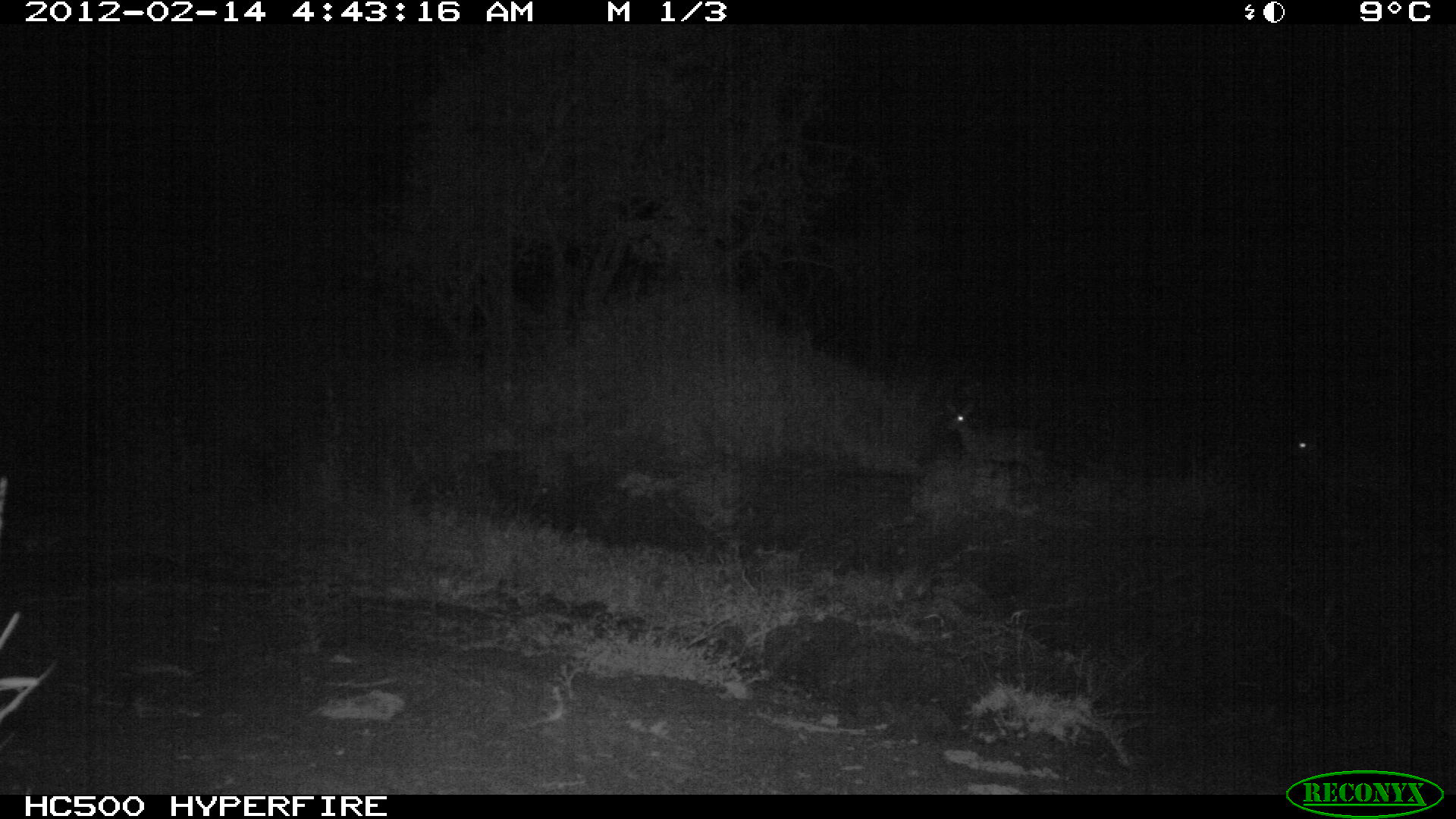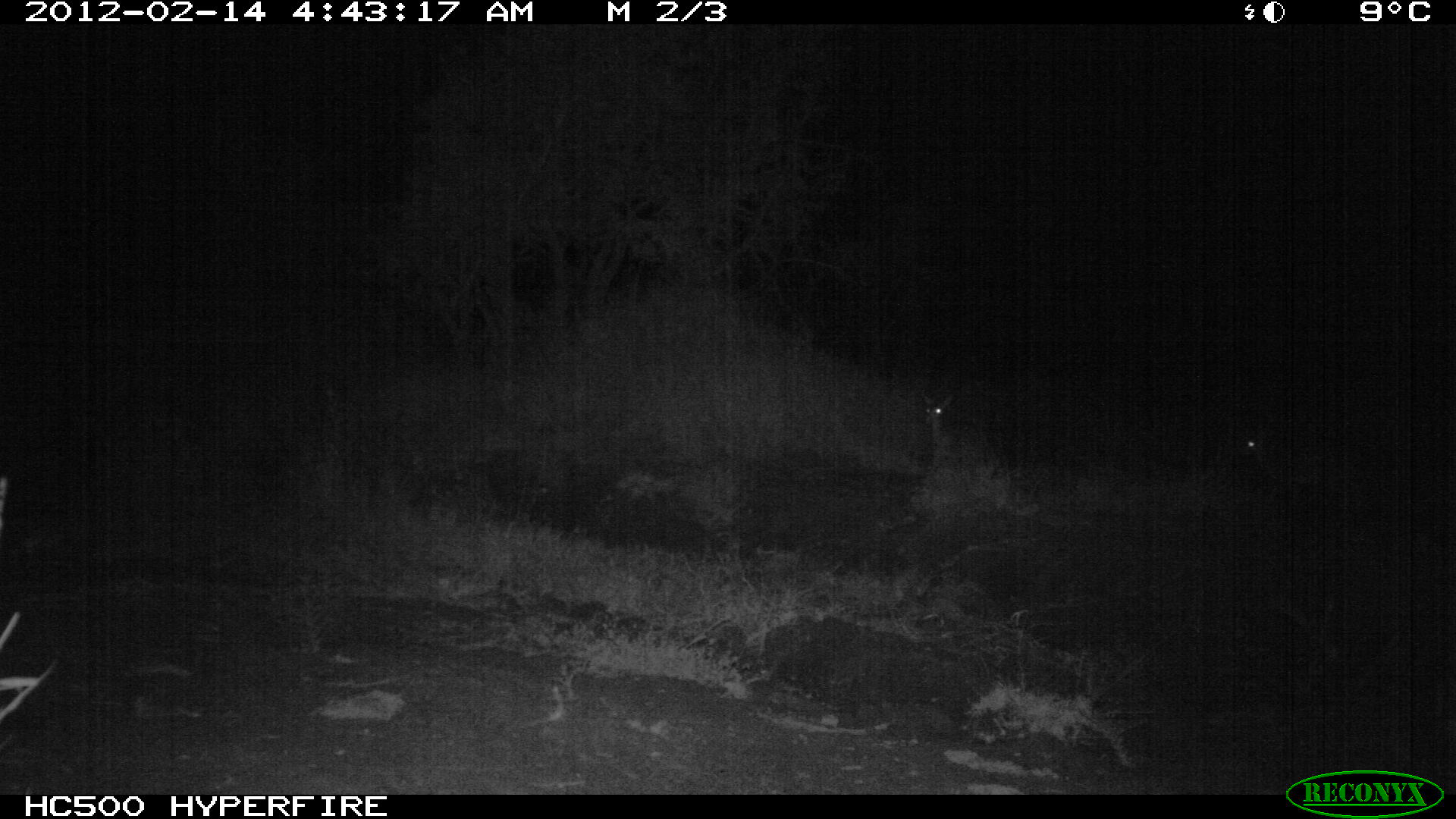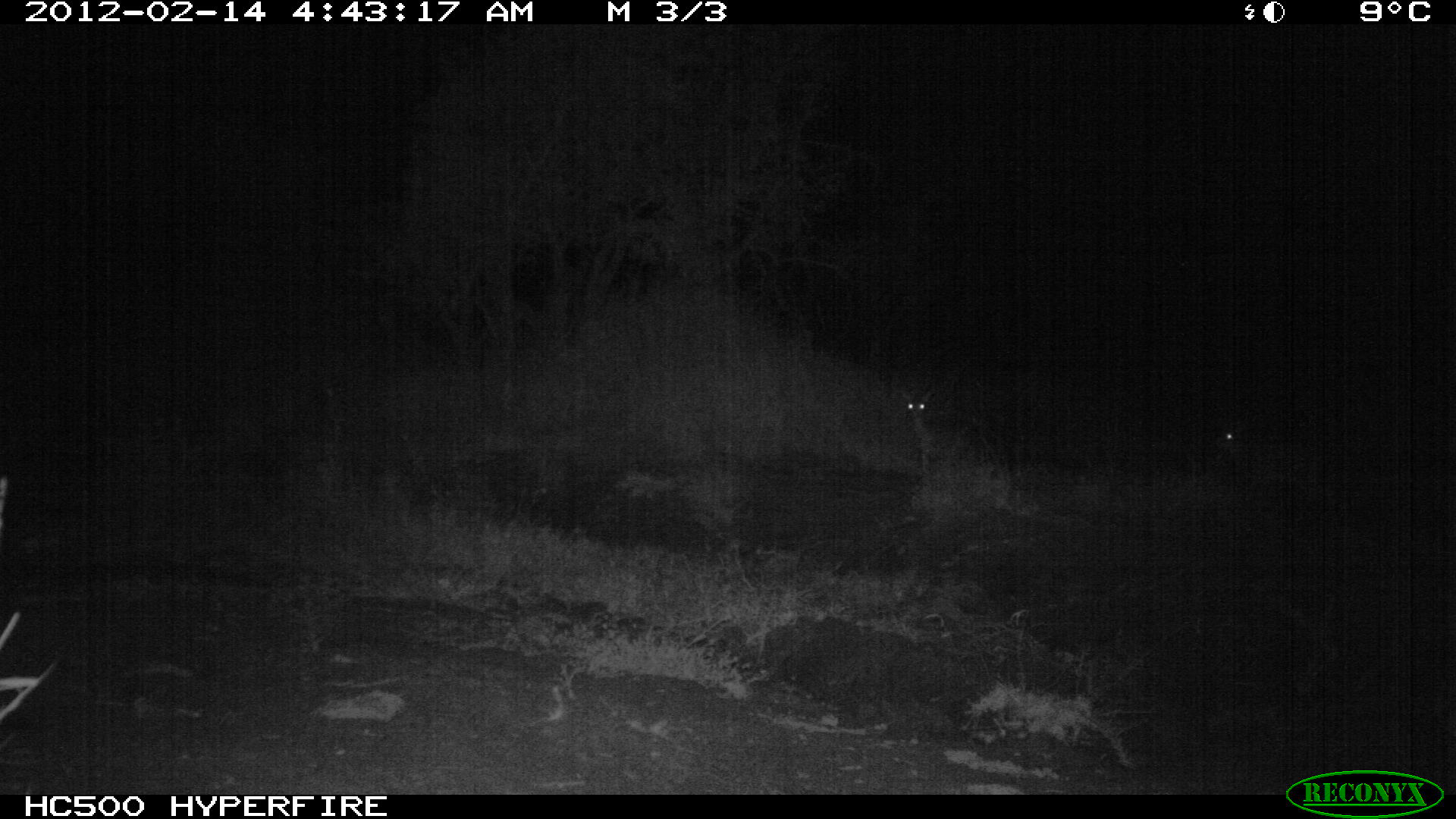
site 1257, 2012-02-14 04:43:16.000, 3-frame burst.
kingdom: Animalia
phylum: Chordata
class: Mammalia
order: Artiodactyla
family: Bovidae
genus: Madoqua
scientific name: Madoqua guentheri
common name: günther's dik-dik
Madoqua guentheri (günther's dik-dik), count 2.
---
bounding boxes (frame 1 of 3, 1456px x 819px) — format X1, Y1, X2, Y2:
madoqua guentheri: 936, 393, 1055, 495; 1279, 415, 1381, 493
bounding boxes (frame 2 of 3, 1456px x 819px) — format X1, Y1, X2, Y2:
madoqua guentheri: 1231, 419, 1341, 510; 915, 384, 1001, 481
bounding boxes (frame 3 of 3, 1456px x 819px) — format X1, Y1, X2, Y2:
madoqua guentheri: 886, 375, 986, 476; 1207, 410, 1309, 495